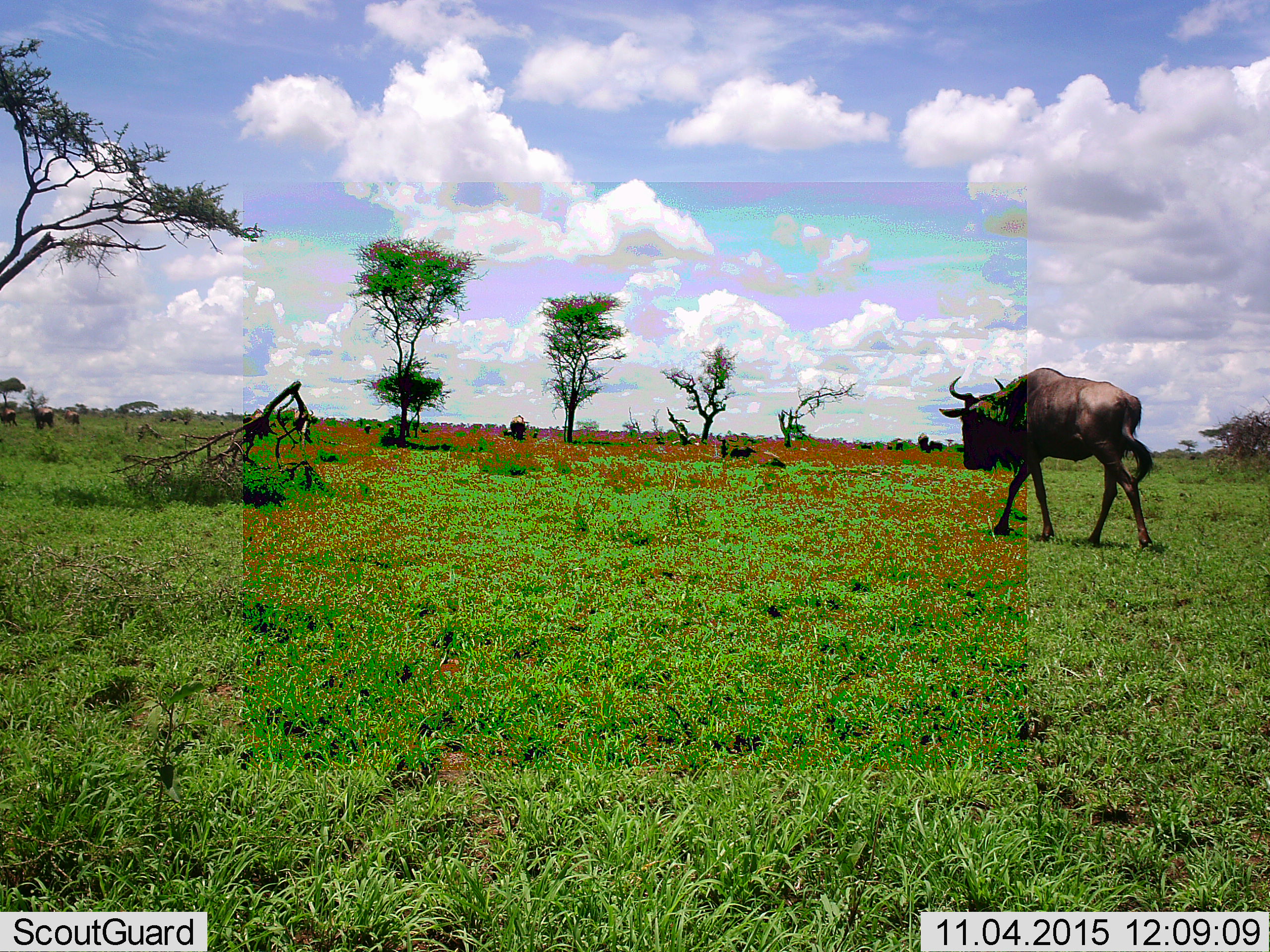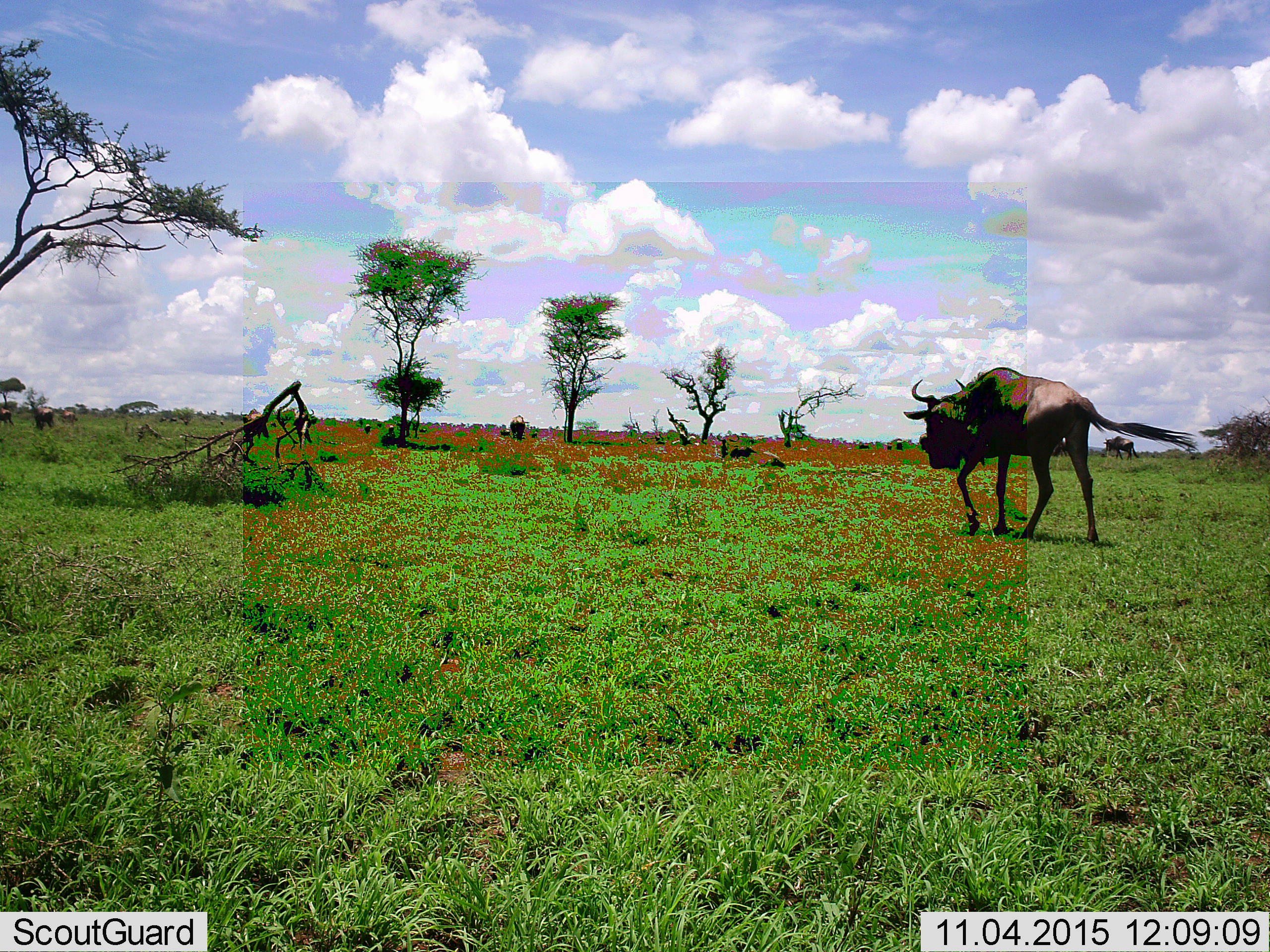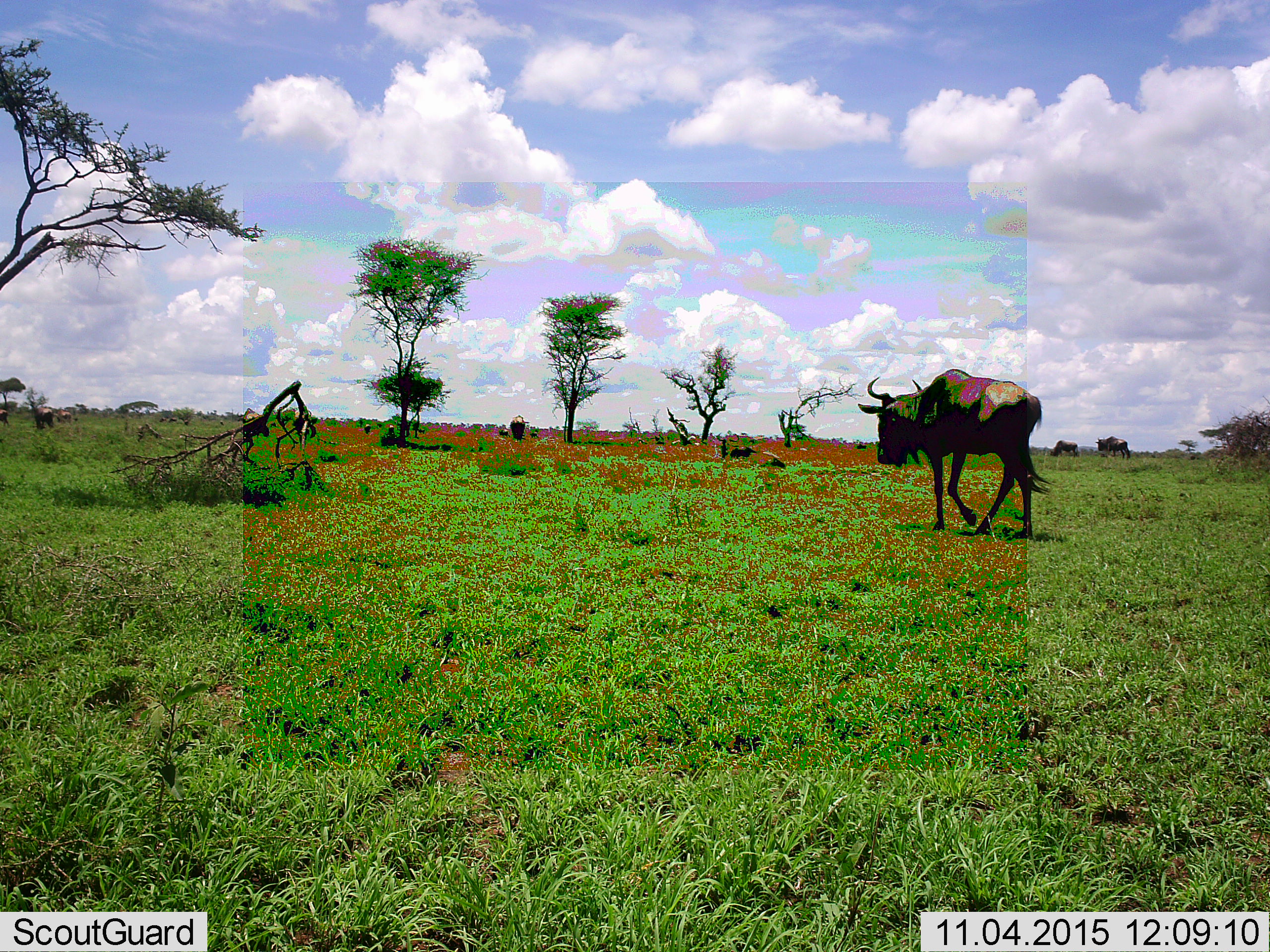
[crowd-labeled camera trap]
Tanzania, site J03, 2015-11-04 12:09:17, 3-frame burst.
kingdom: Animalia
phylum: Chordata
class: Mammalia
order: Artiodactyla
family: Bovidae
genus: Connochaetes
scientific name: Connochaetes taurinus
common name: blue wildebeest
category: wildebeest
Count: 5.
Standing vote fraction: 20%.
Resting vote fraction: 0%.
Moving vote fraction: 100%.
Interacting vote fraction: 0%.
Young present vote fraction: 0%.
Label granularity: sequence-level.